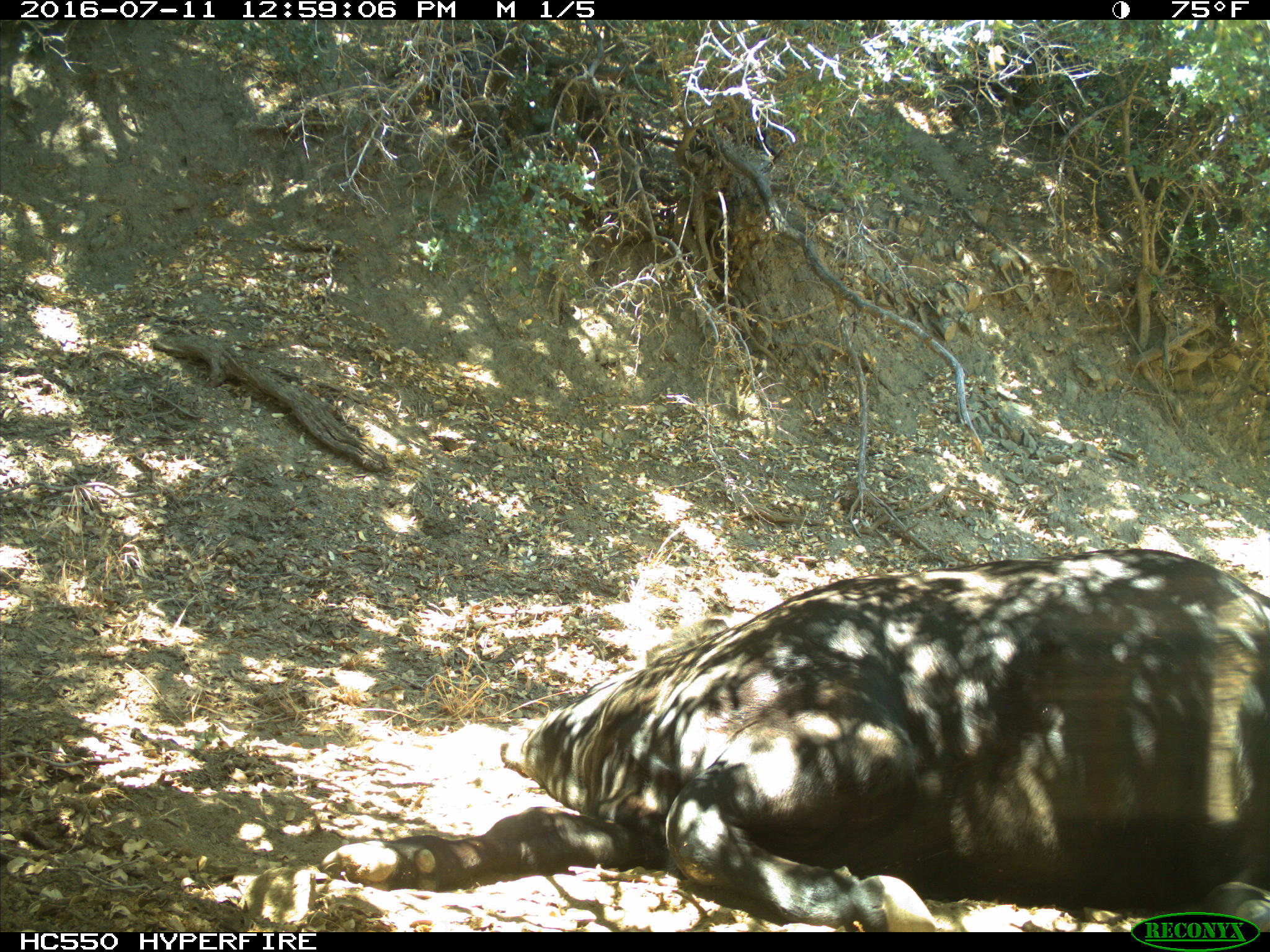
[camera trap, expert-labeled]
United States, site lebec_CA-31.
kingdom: Animalia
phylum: Chordata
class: Mammalia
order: Artiodactyla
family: Bovidae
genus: Bos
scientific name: Bos taurus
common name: domestic cow